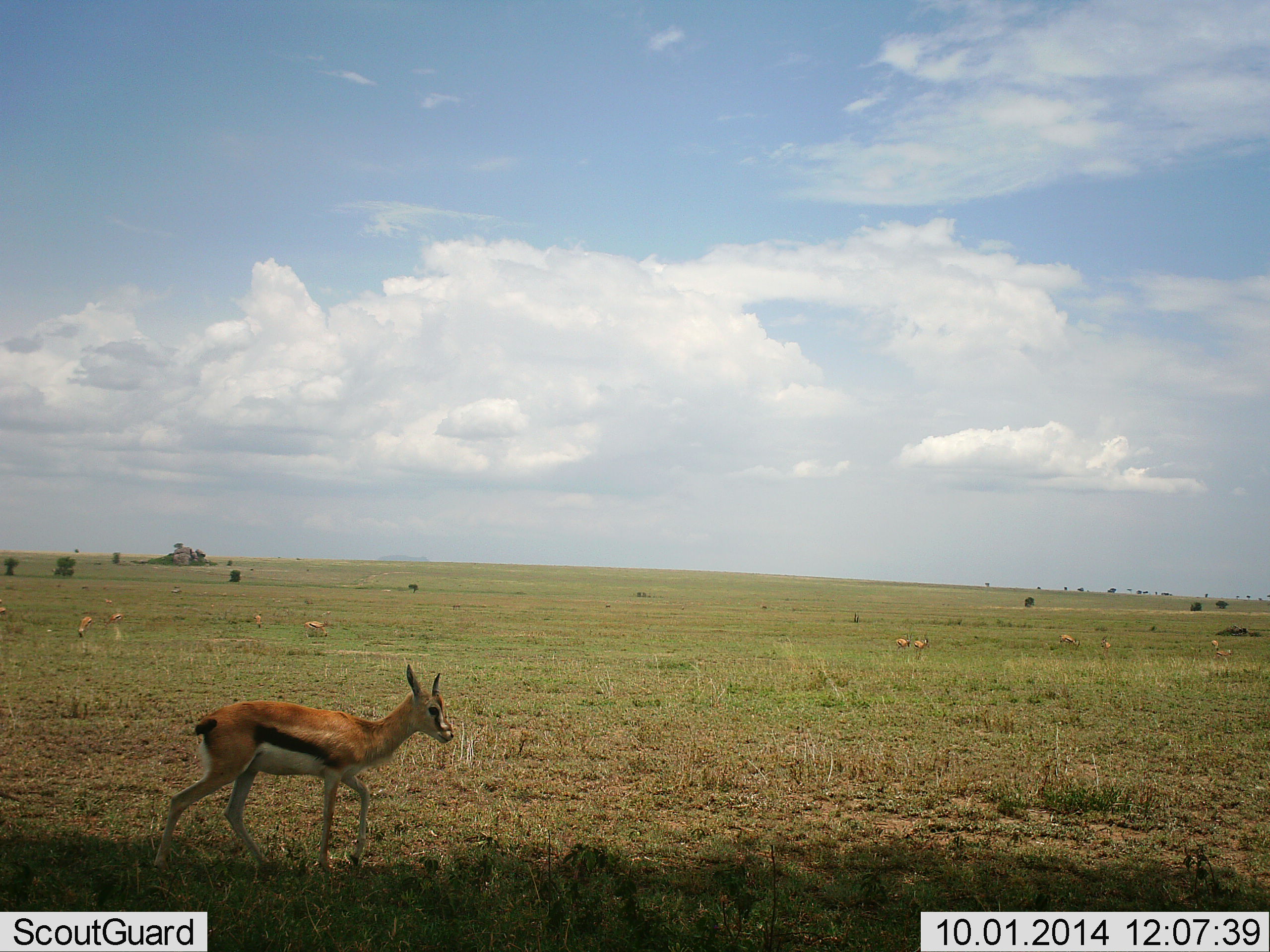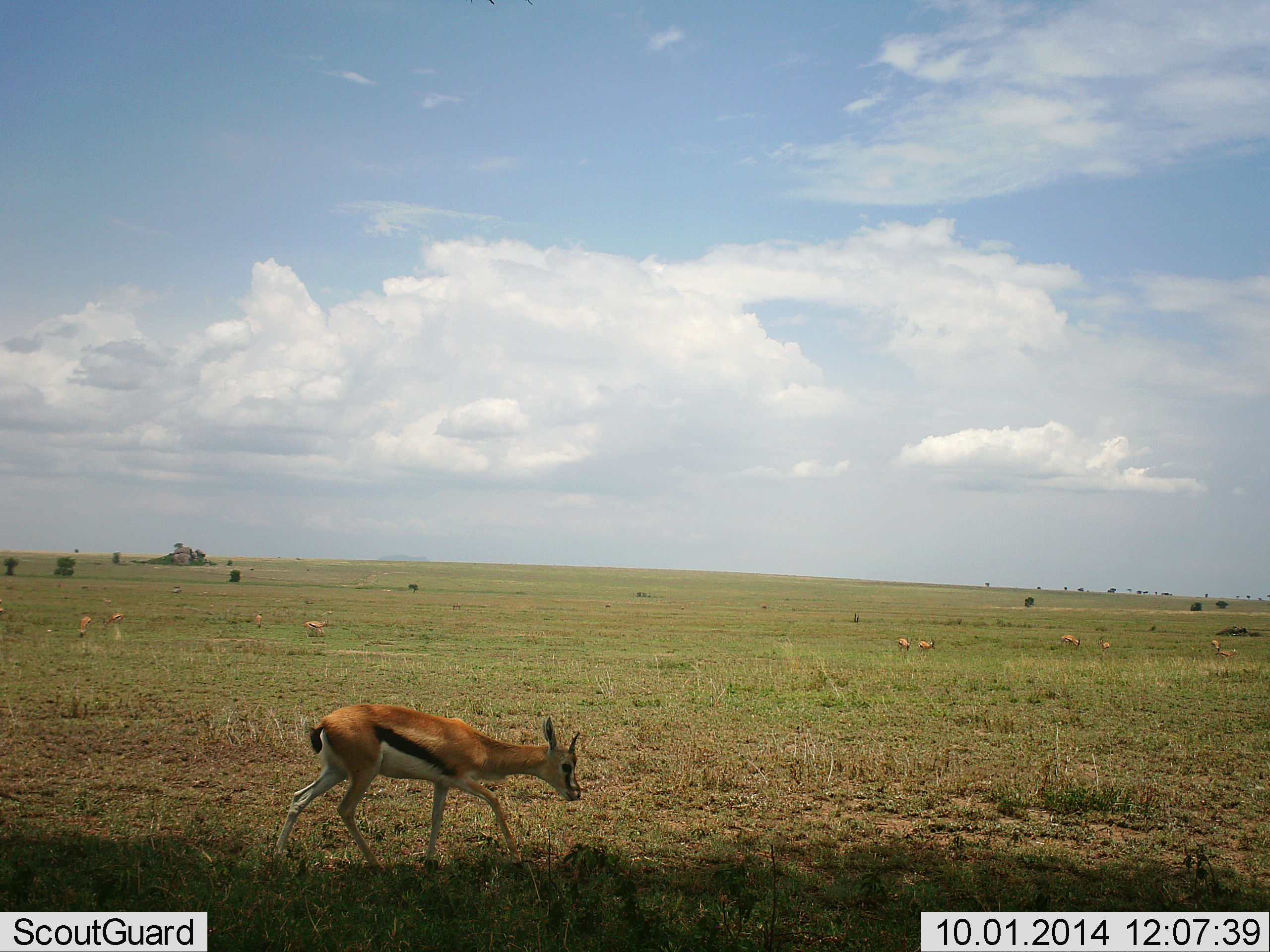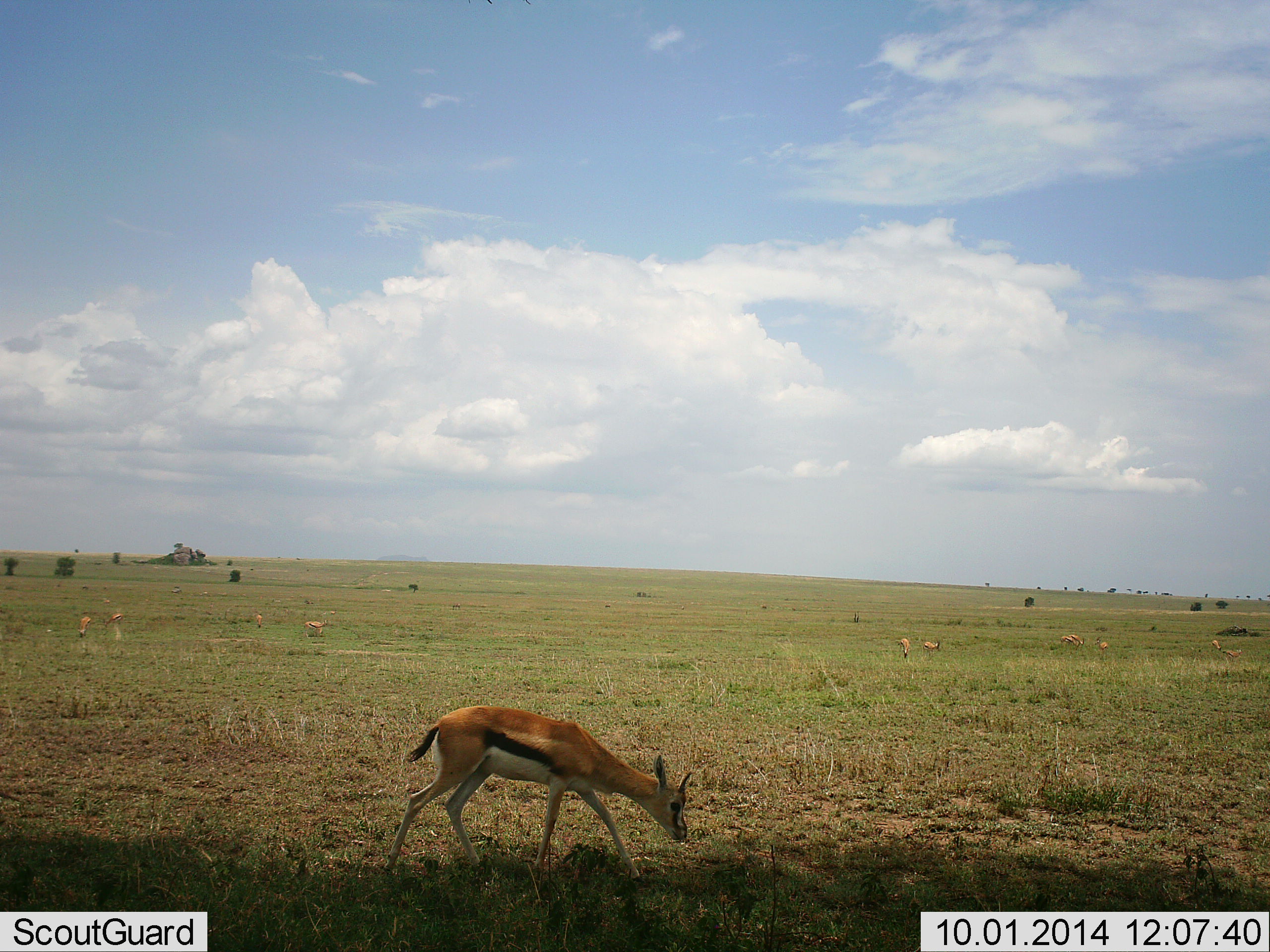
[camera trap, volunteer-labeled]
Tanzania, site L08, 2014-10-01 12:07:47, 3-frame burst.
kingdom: Animalia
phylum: Chordata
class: Mammalia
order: Artiodactyla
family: Bovidae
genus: Eudorcas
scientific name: Eudorcas thomsonii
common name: thomson's gazelle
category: gazellethomsons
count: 11-50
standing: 50%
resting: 10%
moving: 60%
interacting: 0%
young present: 0%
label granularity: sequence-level